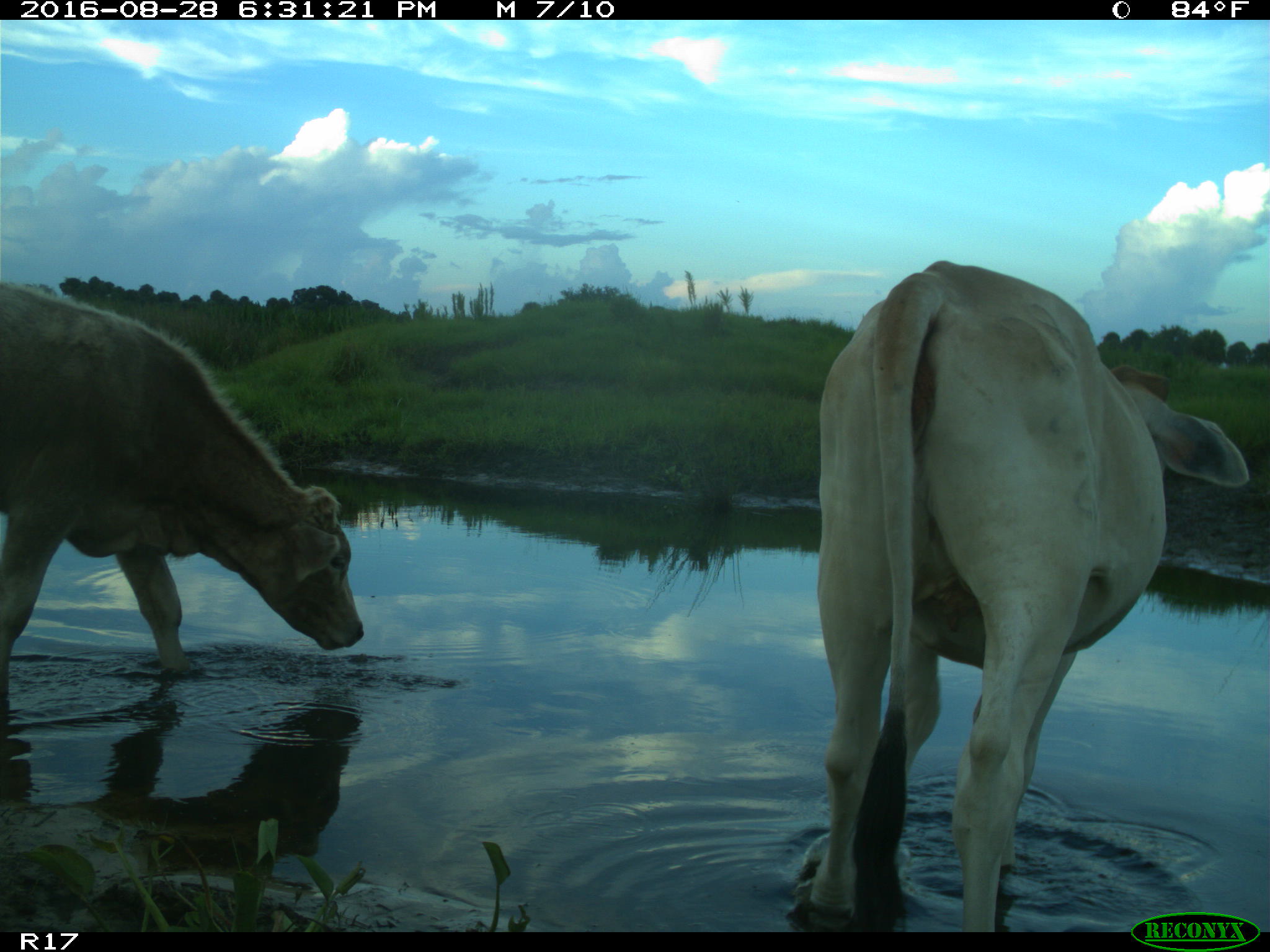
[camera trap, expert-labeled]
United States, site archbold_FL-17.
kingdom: Animalia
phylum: Chordata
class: Mammalia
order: Artiodactyla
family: Bovidae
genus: Bos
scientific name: Bos taurus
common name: domestic cow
Bos taurus (domestic cow).